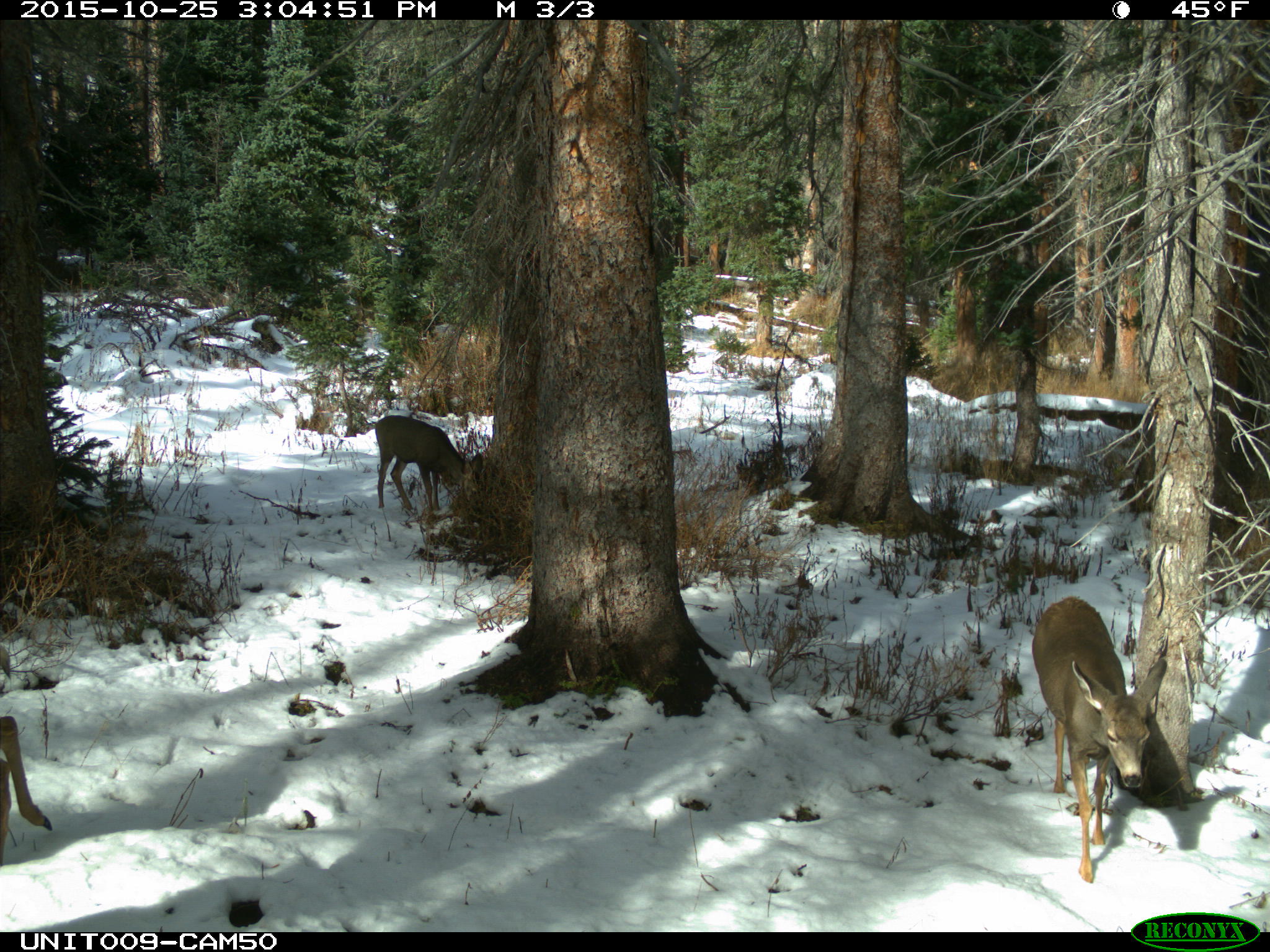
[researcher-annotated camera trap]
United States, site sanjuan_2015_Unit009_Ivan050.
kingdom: Animalia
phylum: Chordata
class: Mammalia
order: Artiodactyla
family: Cervidae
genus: Odocoileus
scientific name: Odocoileus hemionus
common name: mule deer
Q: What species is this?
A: Odocoileus hemionus (mule deer).